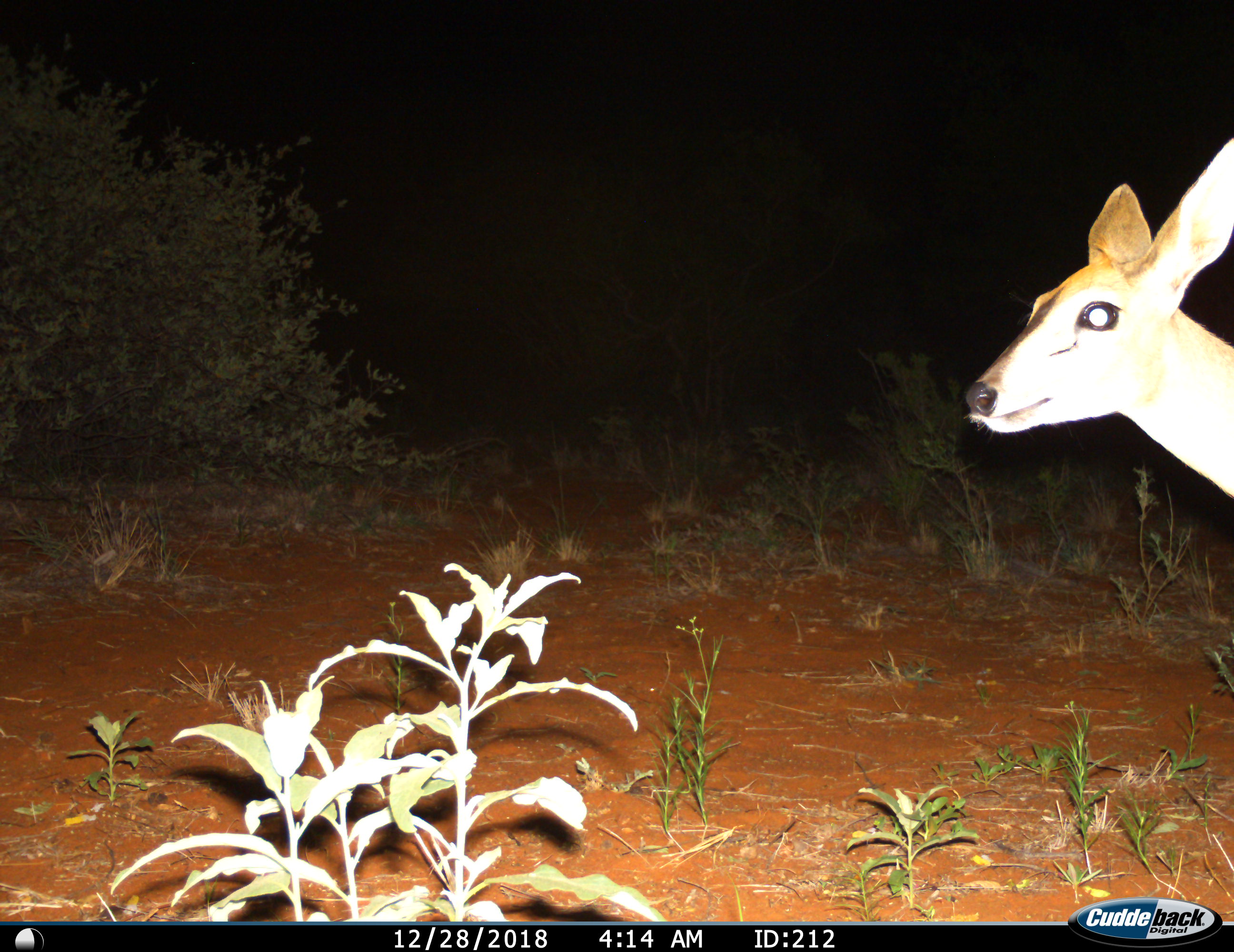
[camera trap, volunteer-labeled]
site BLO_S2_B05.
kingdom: Animalia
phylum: Chordata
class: Mammalia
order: Artiodactyla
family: Bovidae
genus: Aepyceros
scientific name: Aepyceros melampus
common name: impala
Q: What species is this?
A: Impala (Aepyceros melampus).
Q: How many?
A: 1.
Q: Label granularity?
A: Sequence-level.